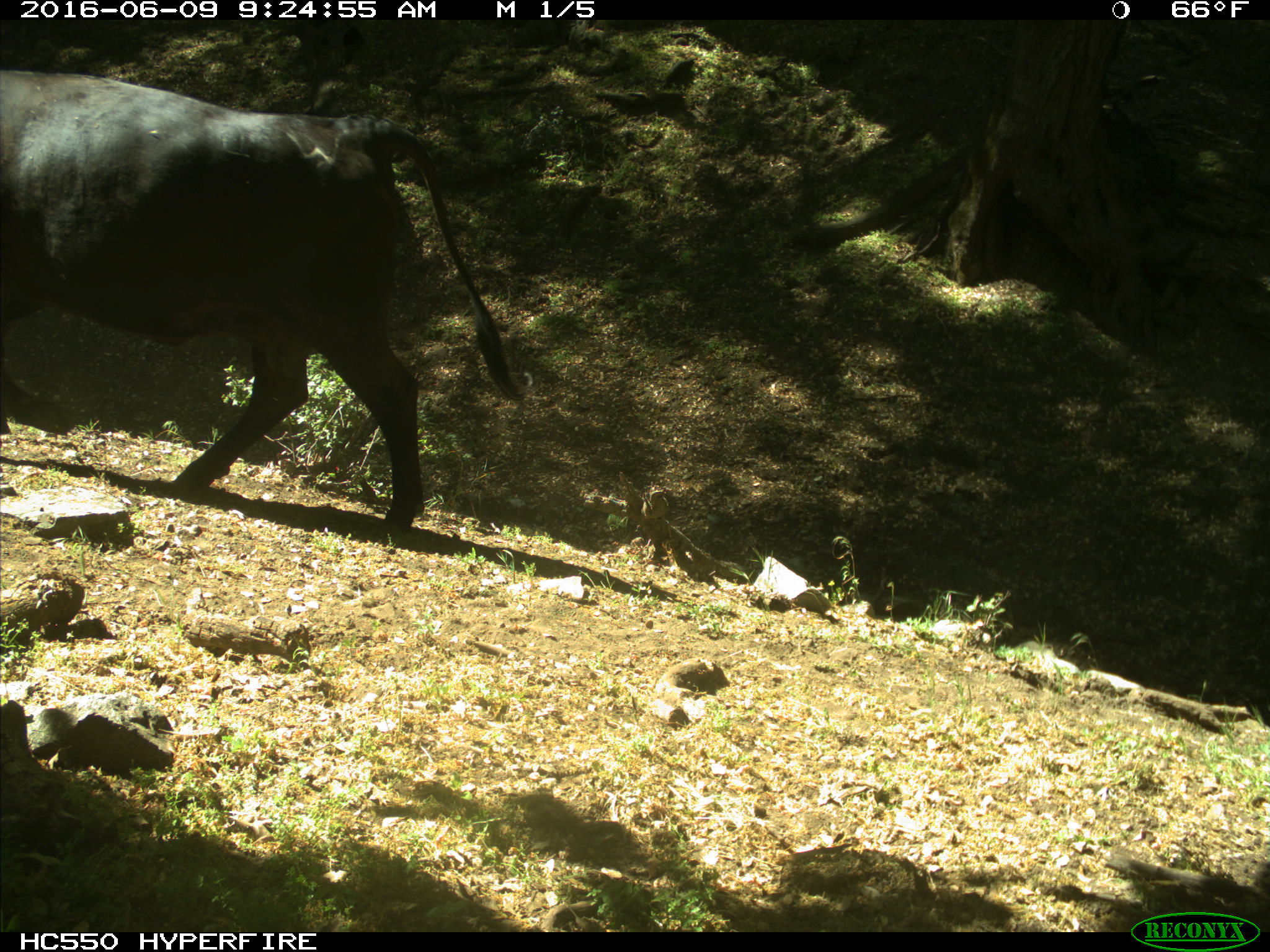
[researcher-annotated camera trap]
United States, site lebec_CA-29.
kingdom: Animalia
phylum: Chordata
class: Mammalia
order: Artiodactyla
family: Bovidae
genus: Bos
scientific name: Bos taurus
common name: domestic cow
Bos taurus (domestic cow).